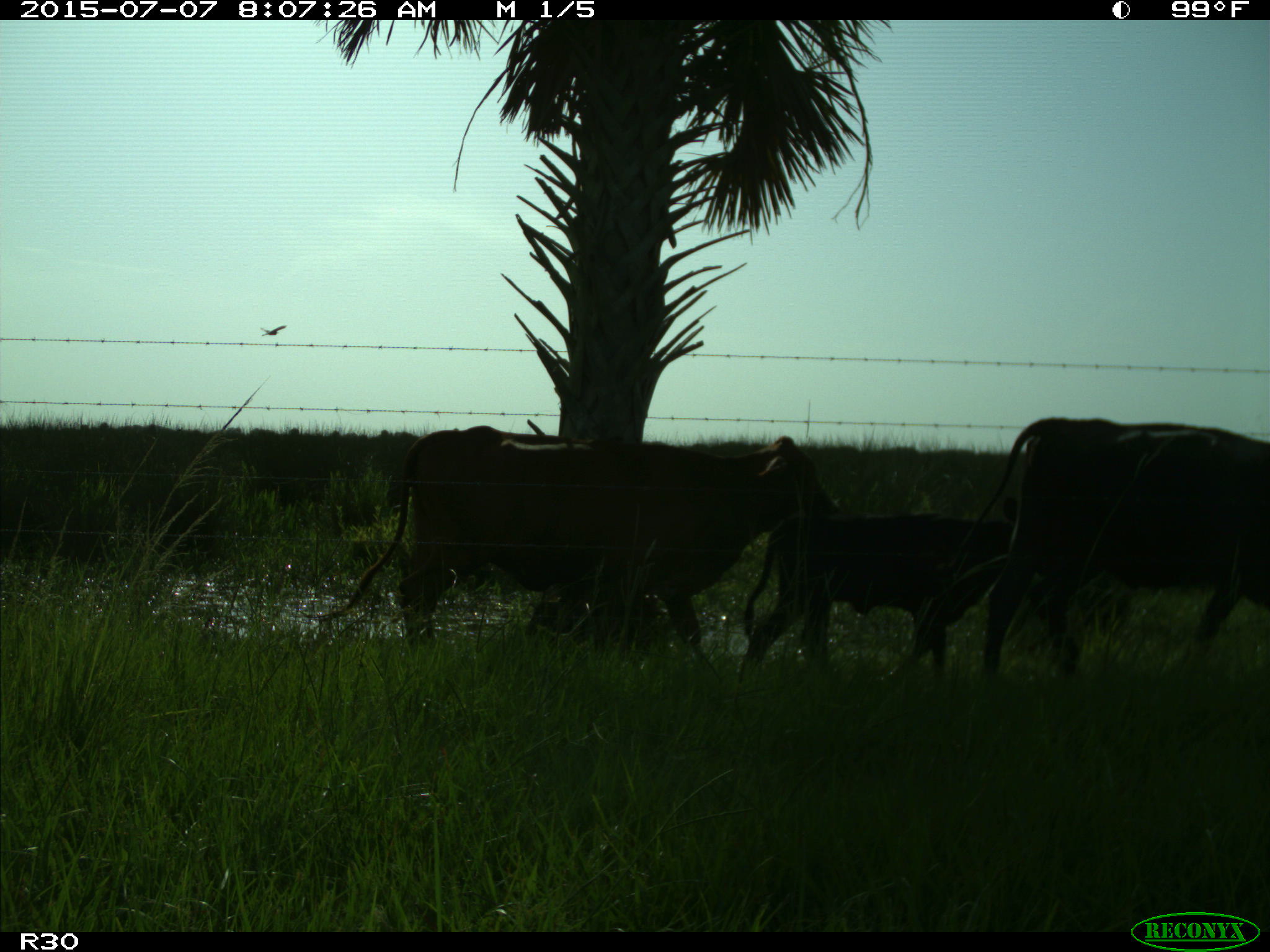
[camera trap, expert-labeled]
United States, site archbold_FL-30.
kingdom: Animalia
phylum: Chordata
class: Mammalia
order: Artiodactyla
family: Bovidae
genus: Bos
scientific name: Bos taurus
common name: domestic cow